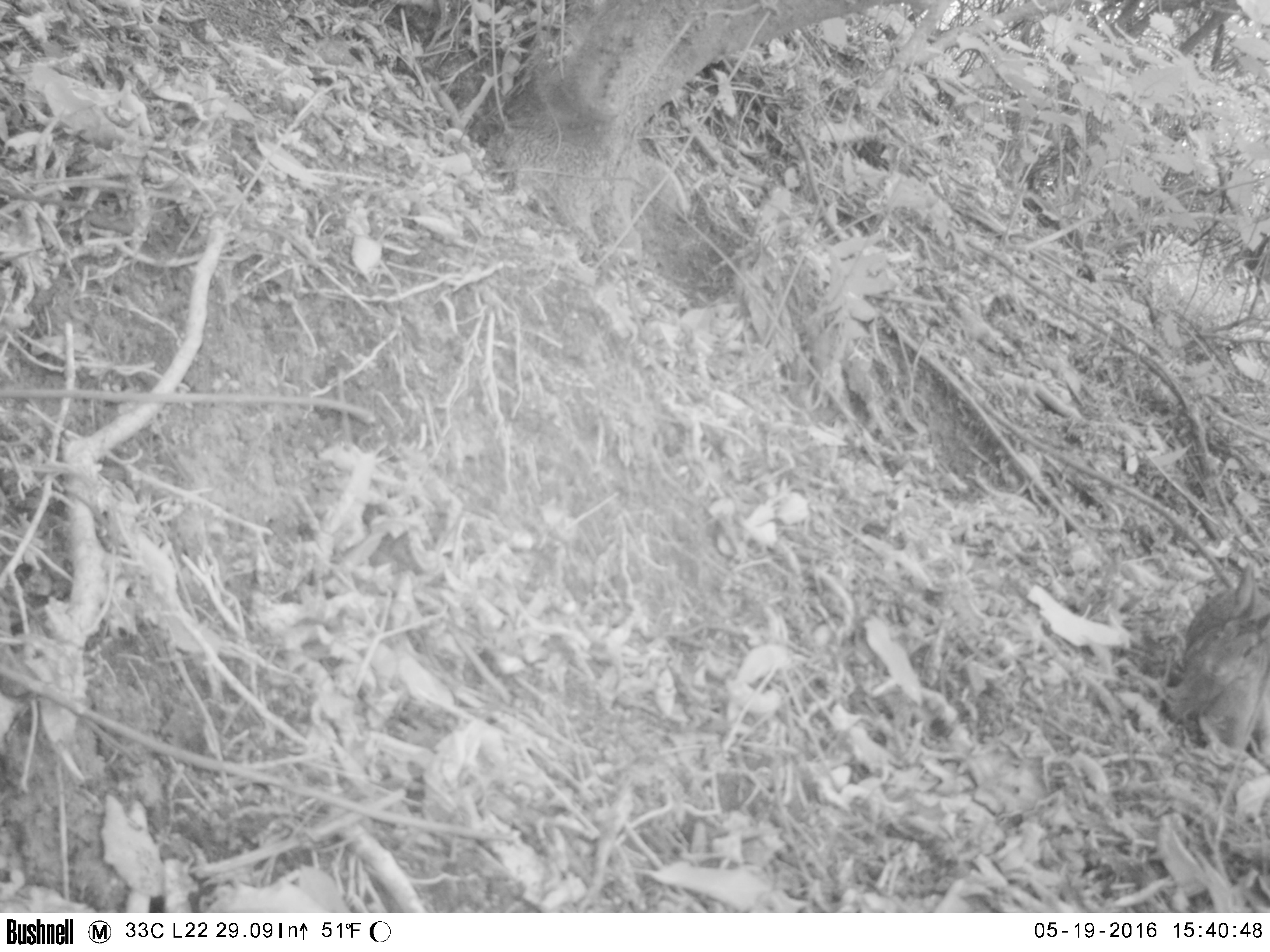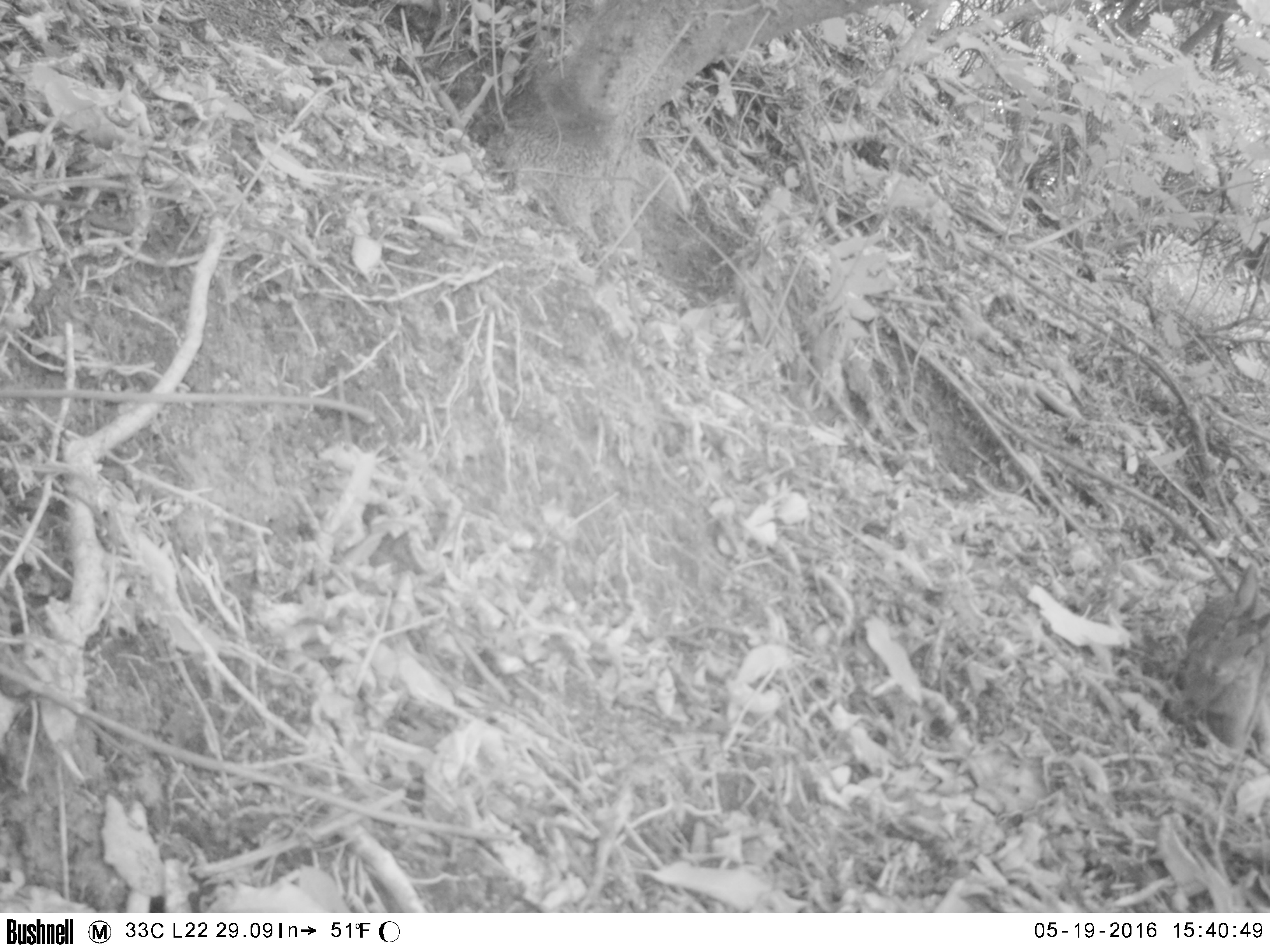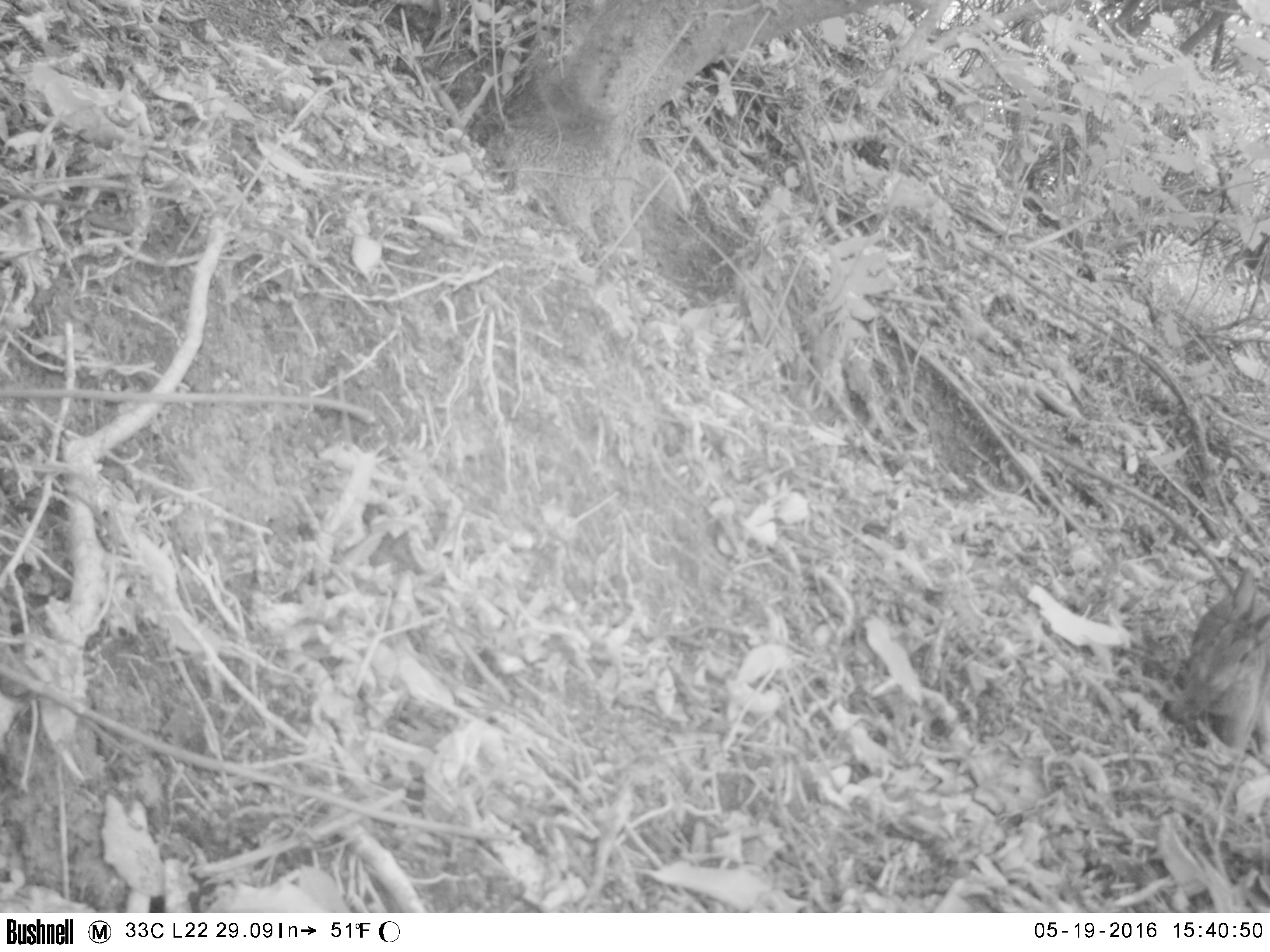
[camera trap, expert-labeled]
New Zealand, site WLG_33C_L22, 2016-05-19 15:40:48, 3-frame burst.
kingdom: Animalia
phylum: Chordata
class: Mammalia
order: Lagomorpha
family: Leporidae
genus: Oryctolagus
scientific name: Oryctolagus cuniculus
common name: european rabbit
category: rabbit